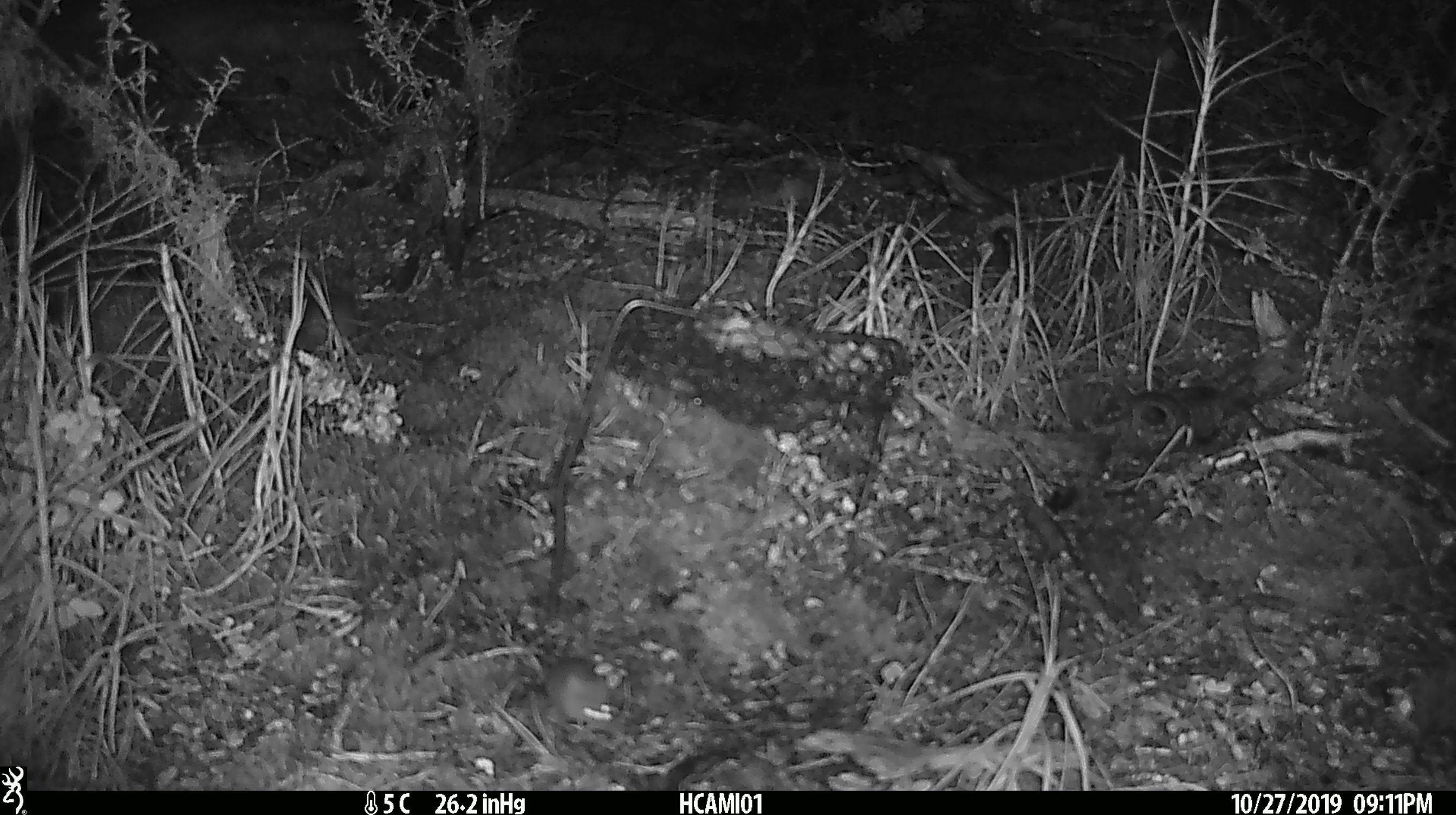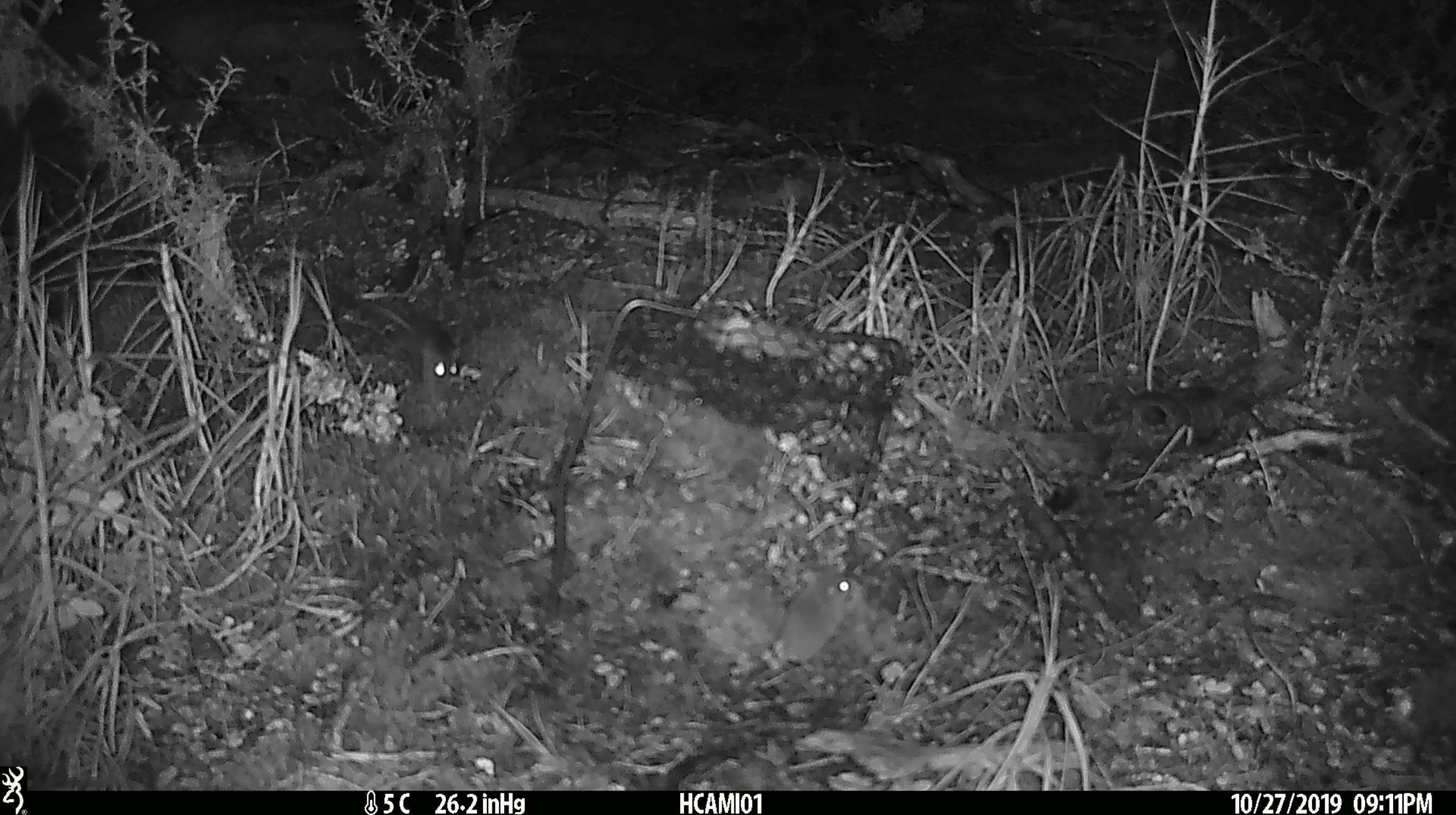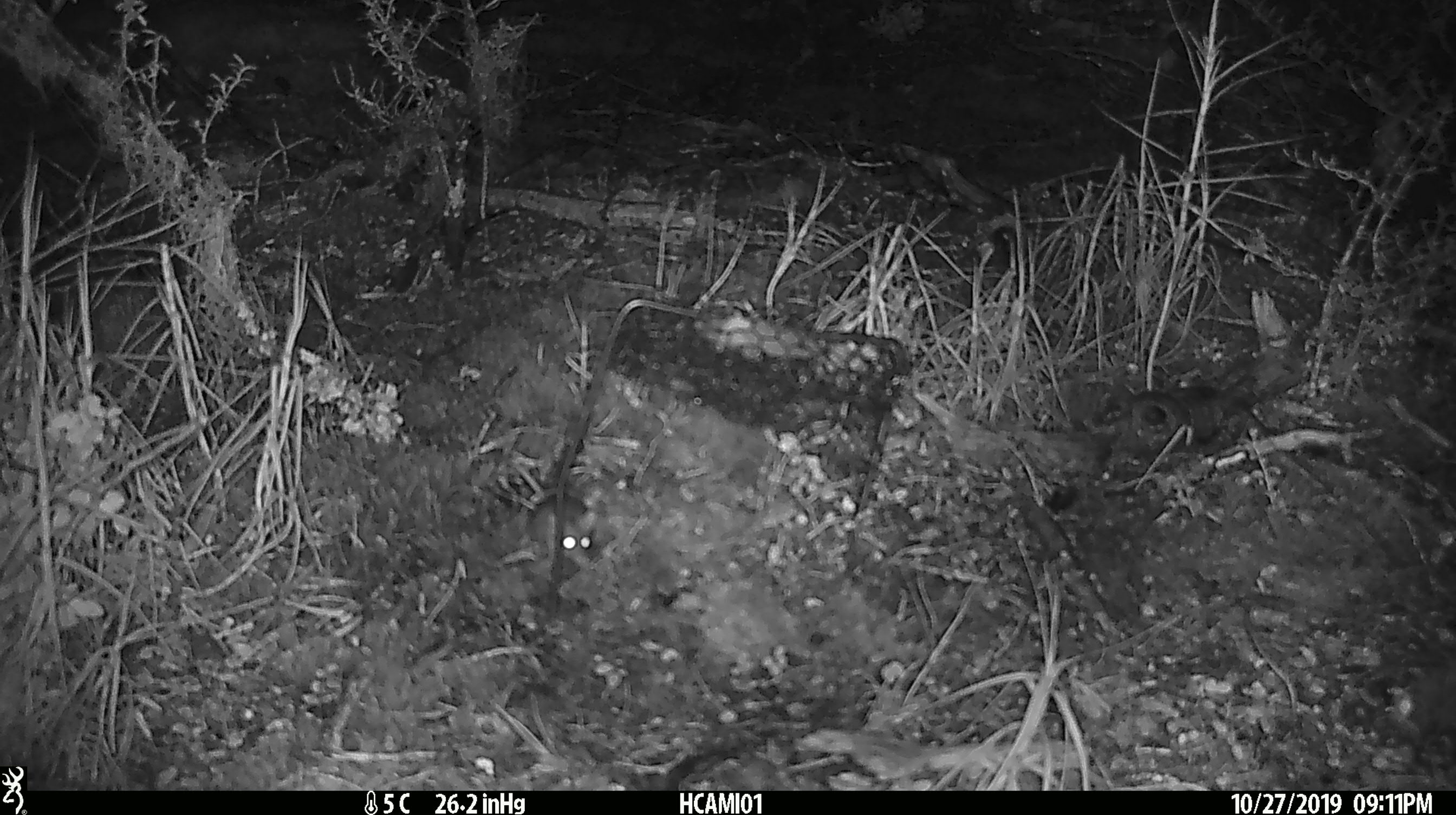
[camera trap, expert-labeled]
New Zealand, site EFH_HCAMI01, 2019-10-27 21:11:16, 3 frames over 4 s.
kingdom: Animalia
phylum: Chordata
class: Mammalia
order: Rodentia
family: Muridae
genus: Mus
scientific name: Mus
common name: mouse